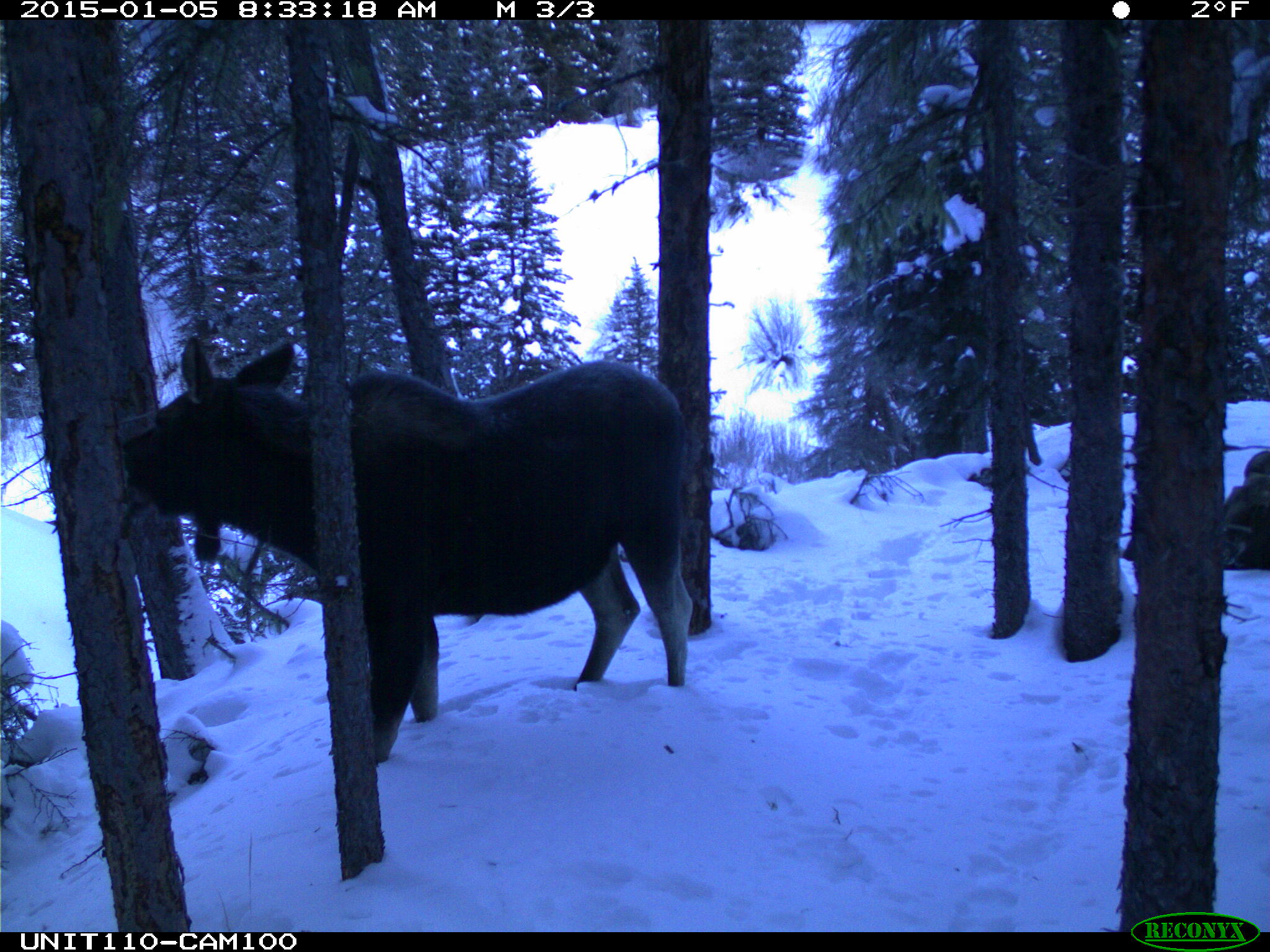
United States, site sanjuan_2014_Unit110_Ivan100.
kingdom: Animalia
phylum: Chordata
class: Mammalia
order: Artiodactyla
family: Cervidae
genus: Alces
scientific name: Alces alces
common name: moose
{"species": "Alces alces (moose)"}